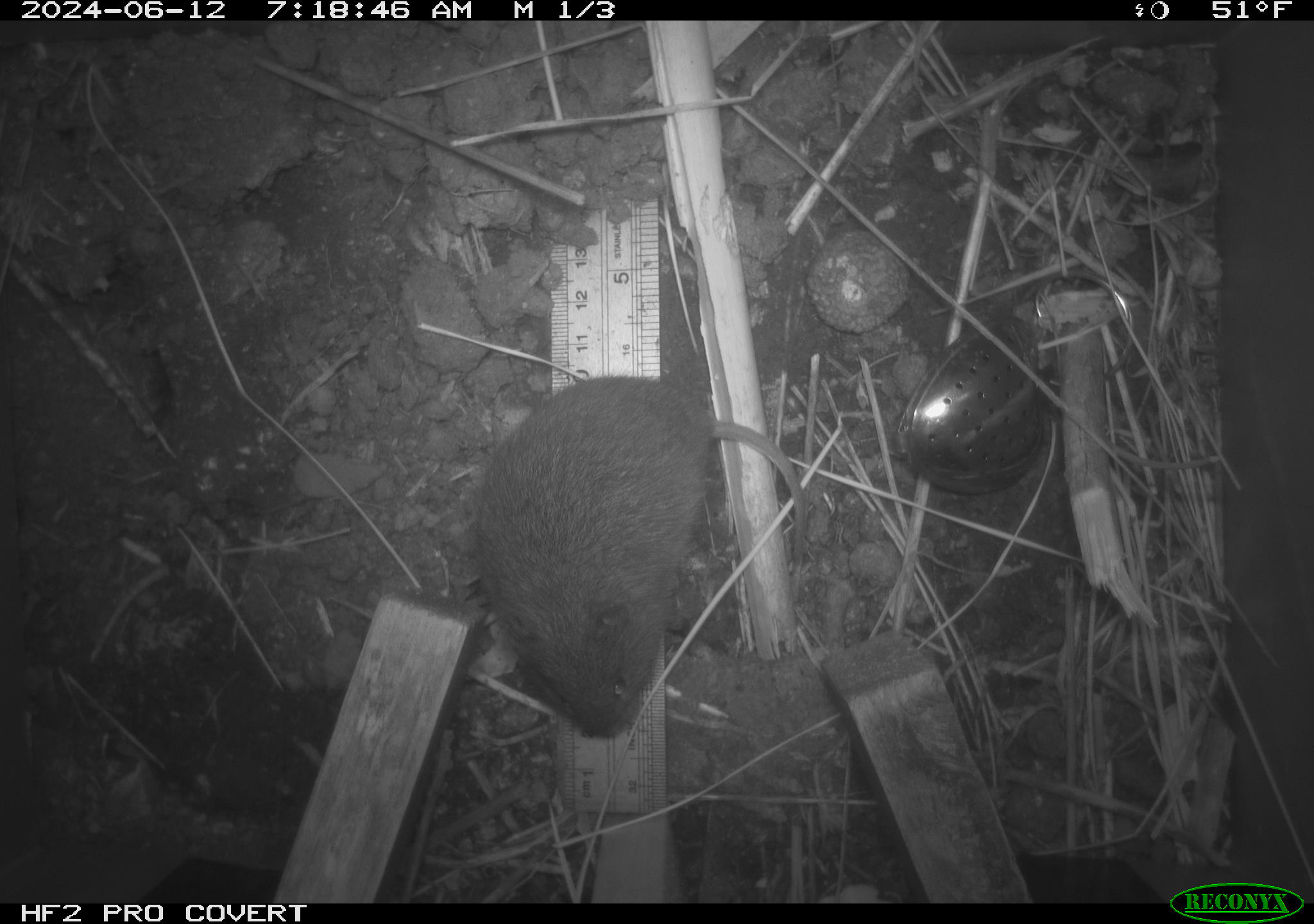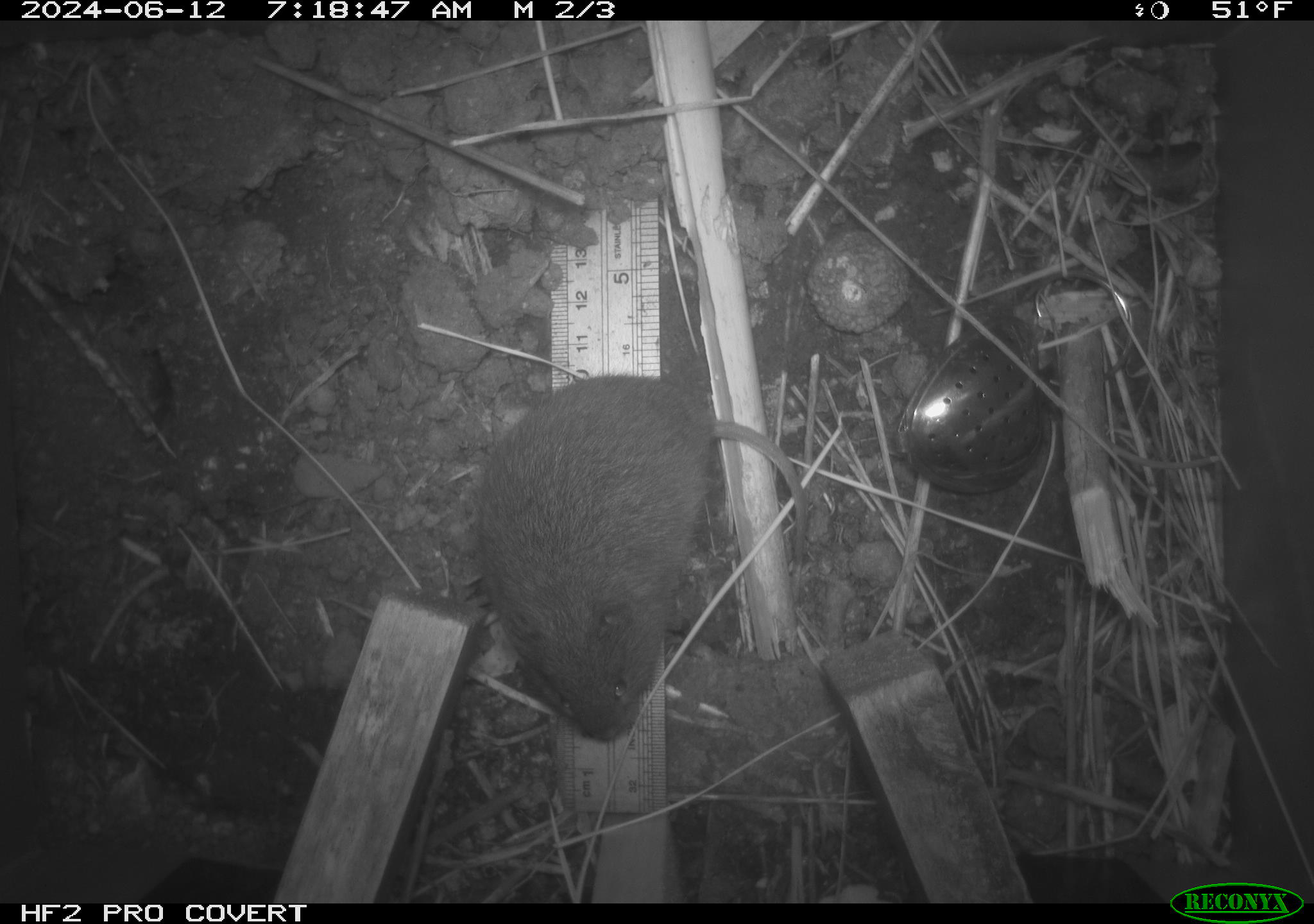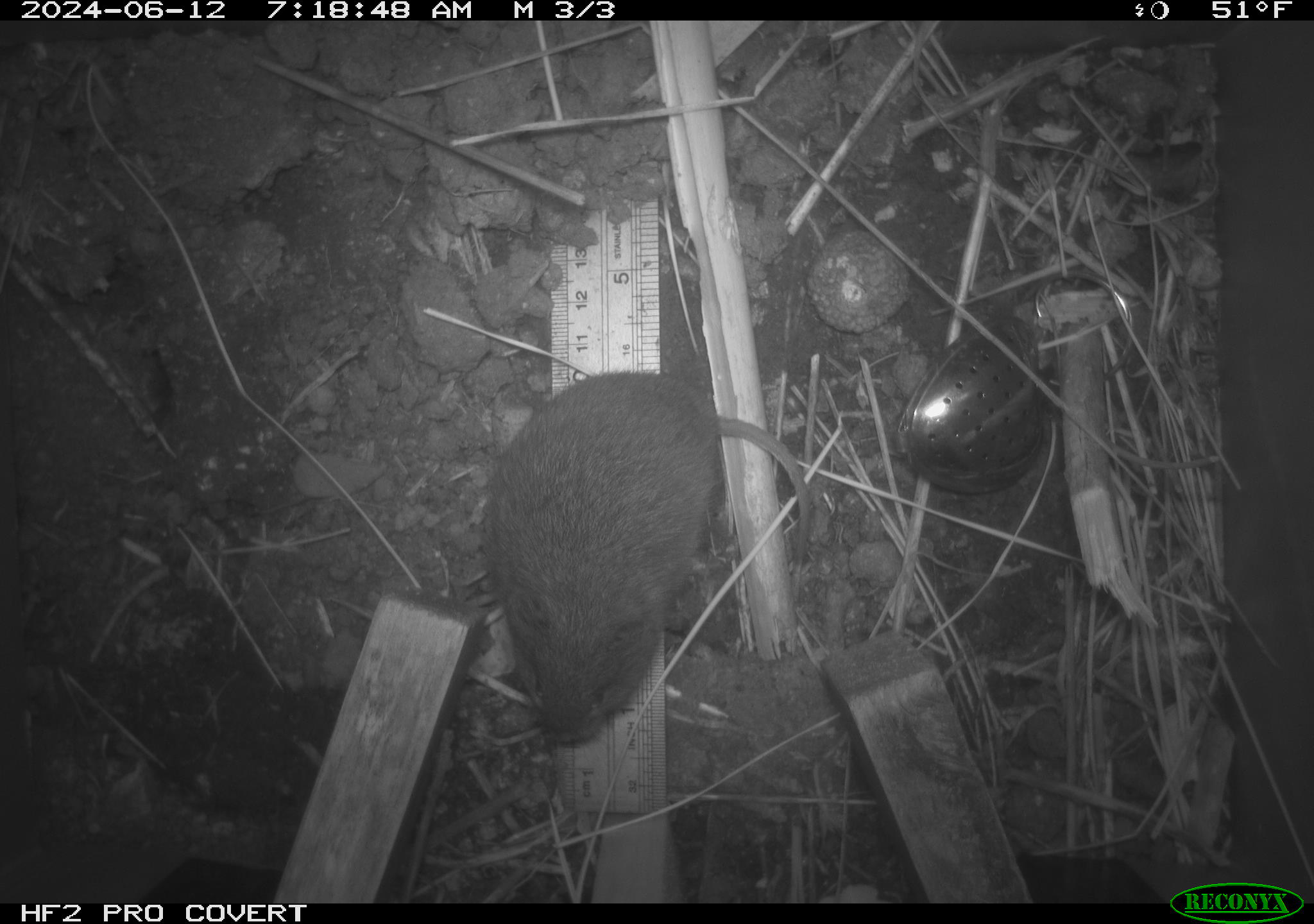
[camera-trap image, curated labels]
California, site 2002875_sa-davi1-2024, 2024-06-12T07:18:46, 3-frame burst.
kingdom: Animalia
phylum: Chordata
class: Mammalia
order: Rodentia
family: Cricetidae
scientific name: Arvicolinae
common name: voles, lemmings, and muskrats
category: arvicolinae subfamily